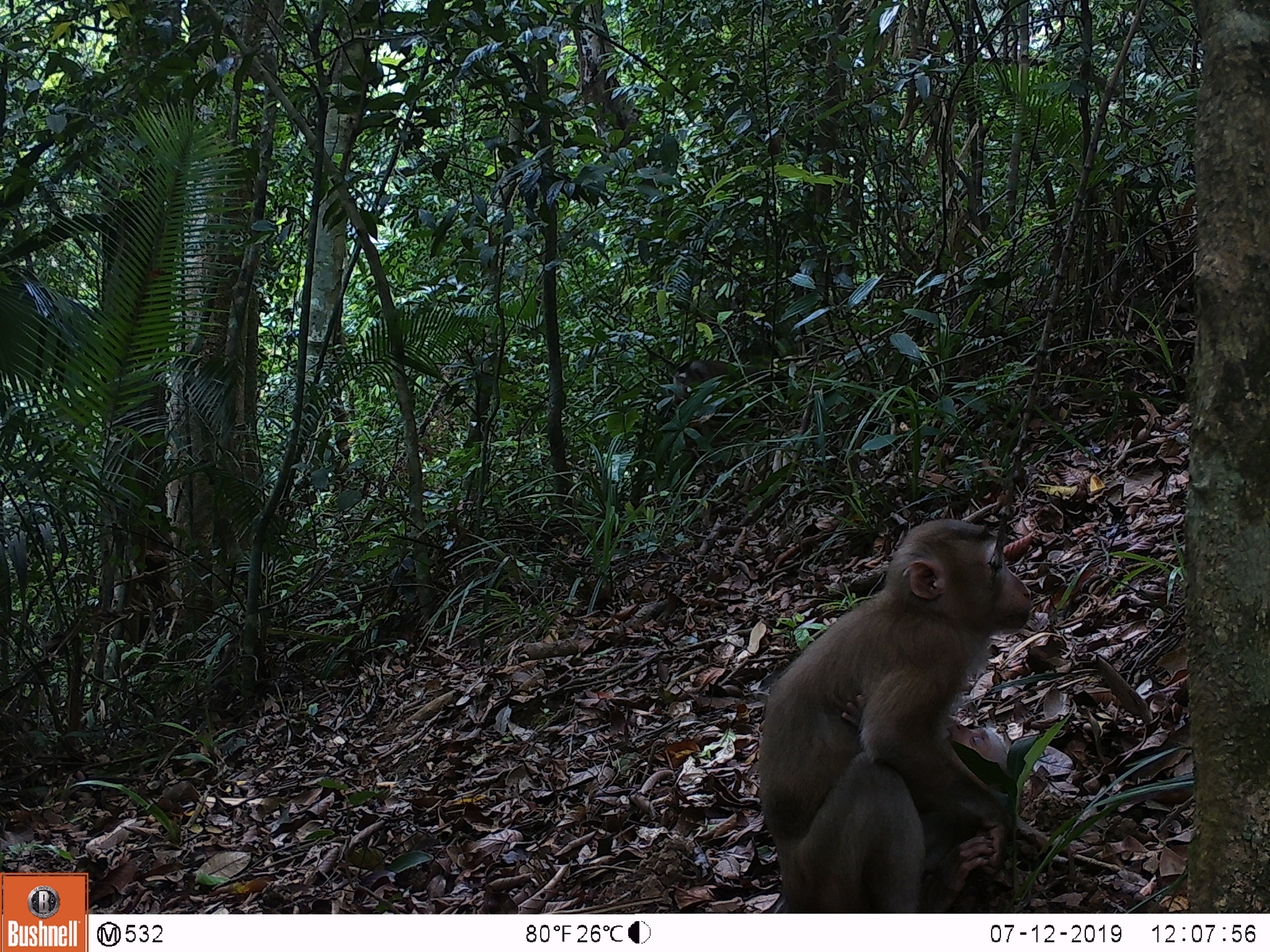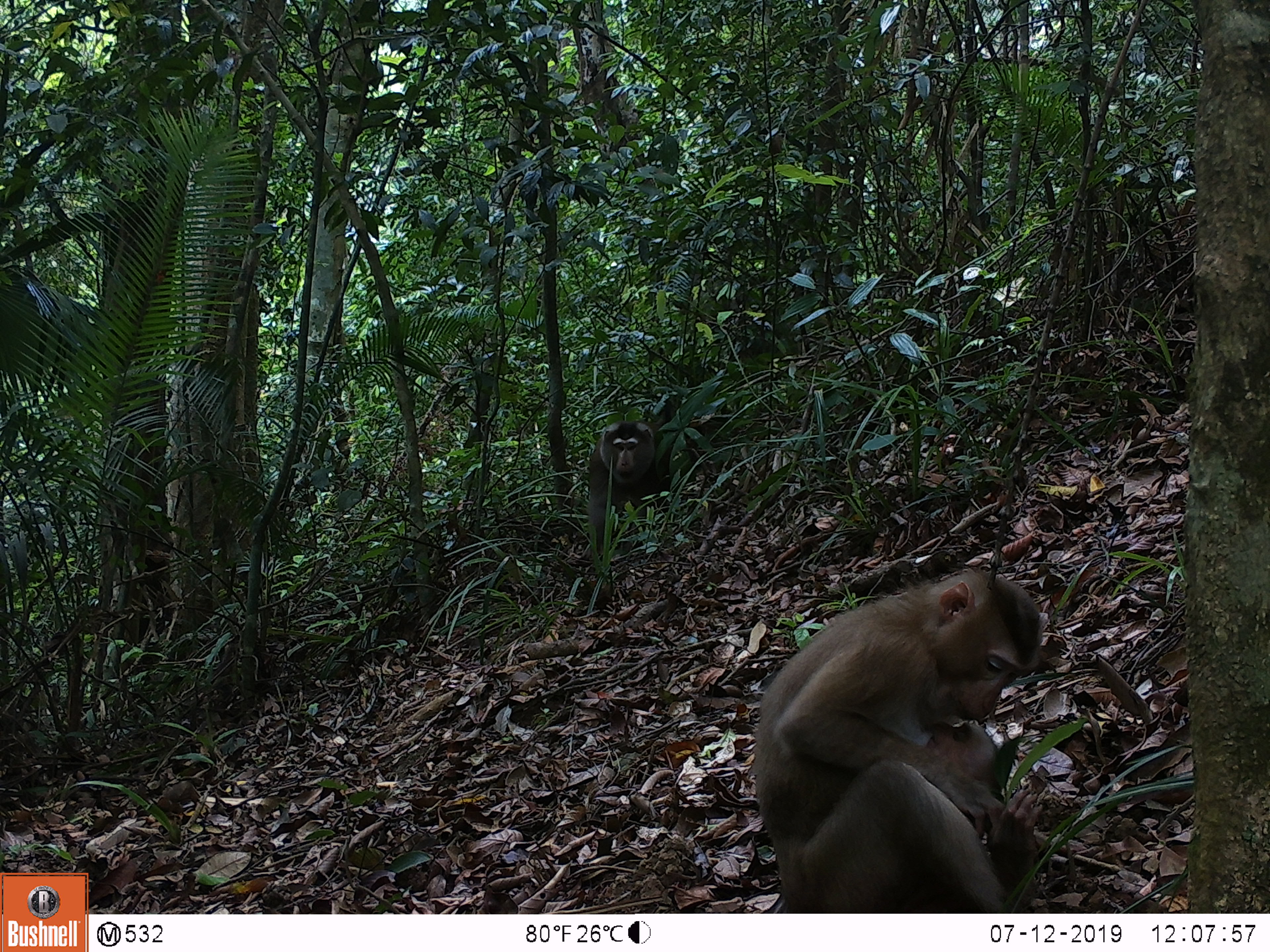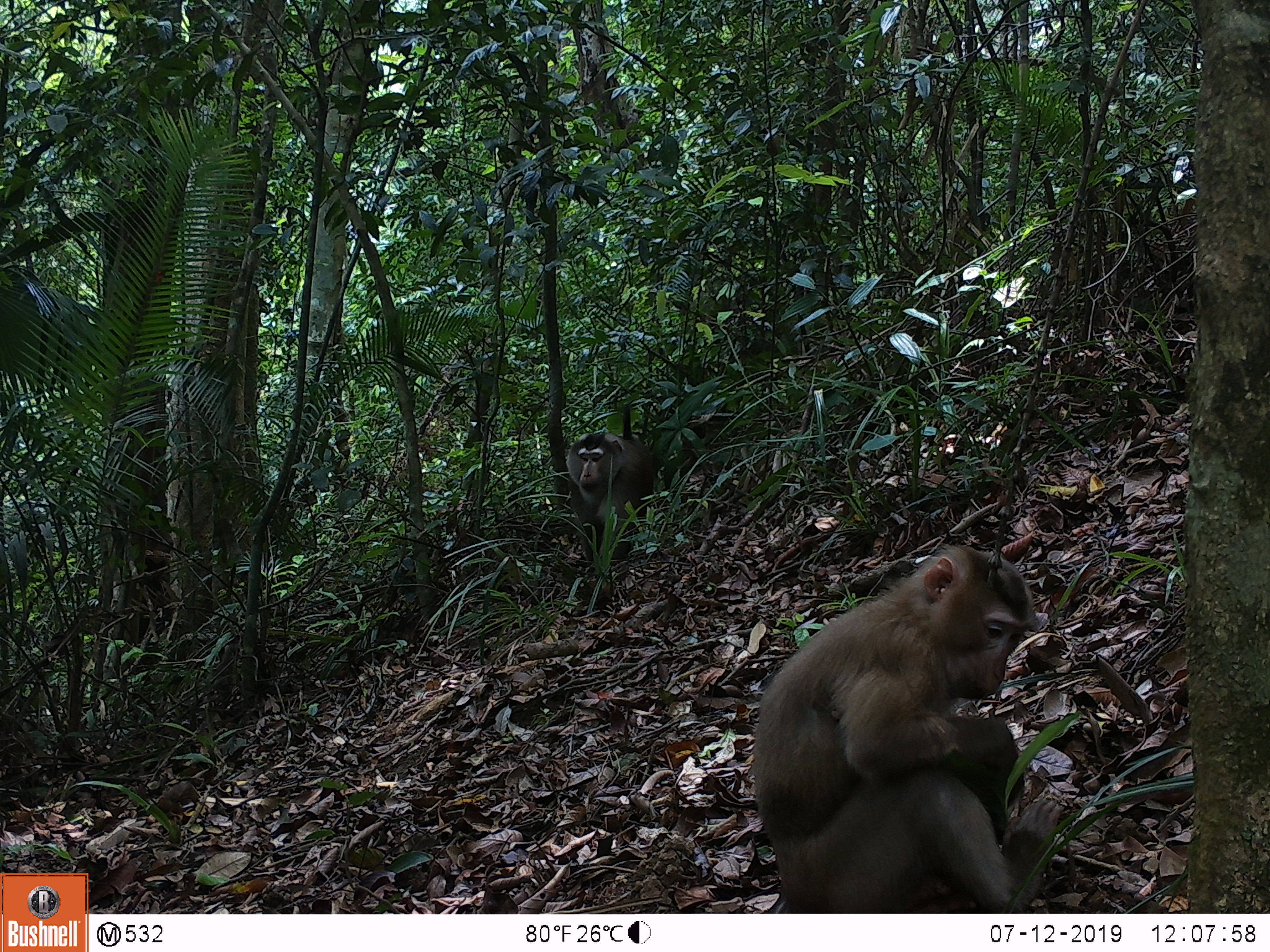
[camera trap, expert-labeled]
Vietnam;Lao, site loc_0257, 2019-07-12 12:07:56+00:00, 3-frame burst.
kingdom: Animalia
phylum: Chordata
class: Mammalia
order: Primates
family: Cercopithecidae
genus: Macaca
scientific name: Macaca nemestrina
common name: pig-tailed macaque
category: pig tailed macaque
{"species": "pig tailed macaque (pig-tailed macaque) (Macaca nemestrina)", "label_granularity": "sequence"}